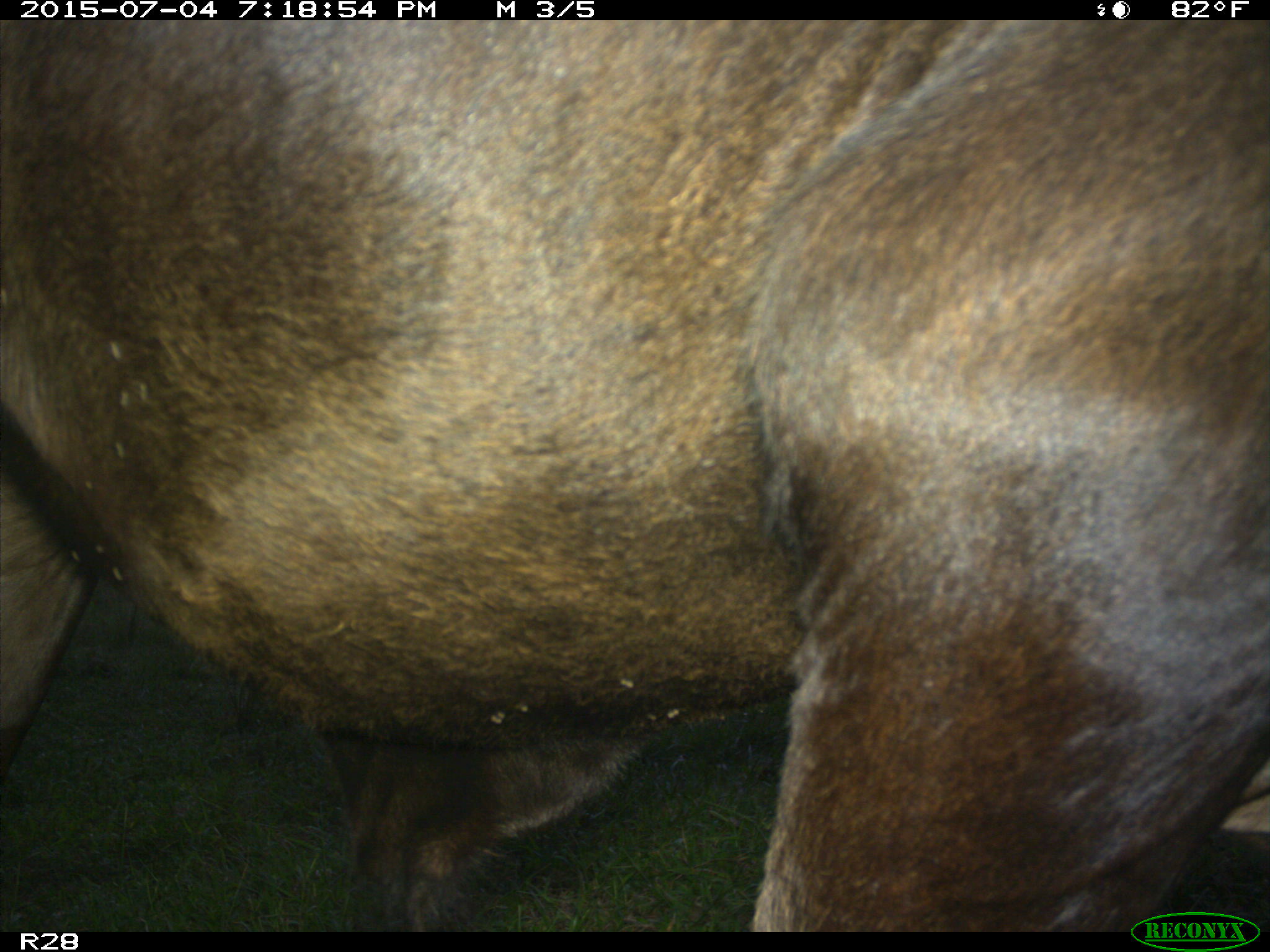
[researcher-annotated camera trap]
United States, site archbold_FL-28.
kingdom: Animalia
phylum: Chordata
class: Mammalia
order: Artiodactyla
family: Bovidae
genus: Bos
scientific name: Bos taurus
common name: domestic cow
Bos taurus (domestic cow).